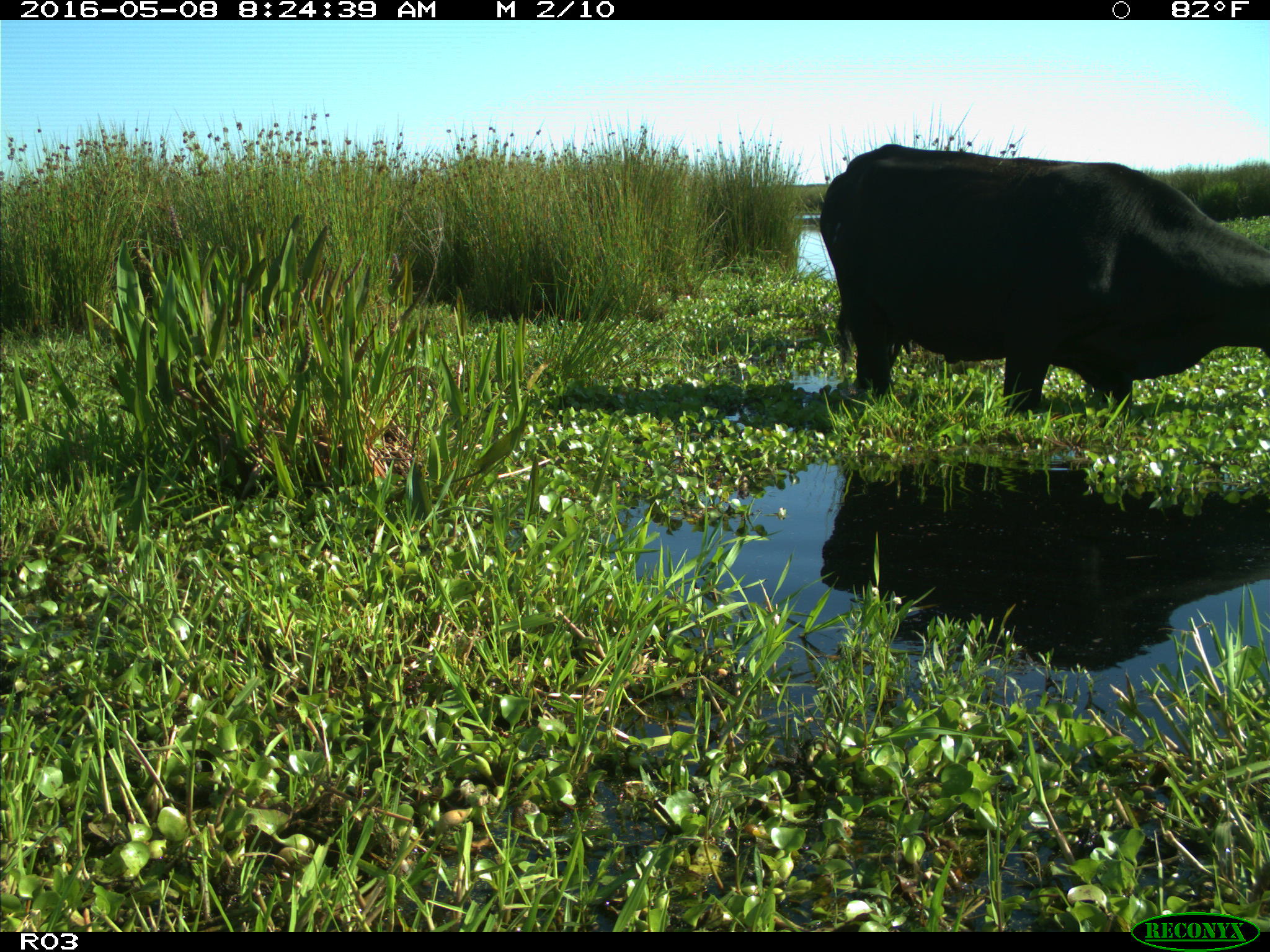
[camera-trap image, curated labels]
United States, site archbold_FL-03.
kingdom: Animalia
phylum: Chordata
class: Mammalia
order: Artiodactyla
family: Bovidae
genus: Bos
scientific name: Bos taurus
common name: domestic cow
Bos taurus (domestic cow).